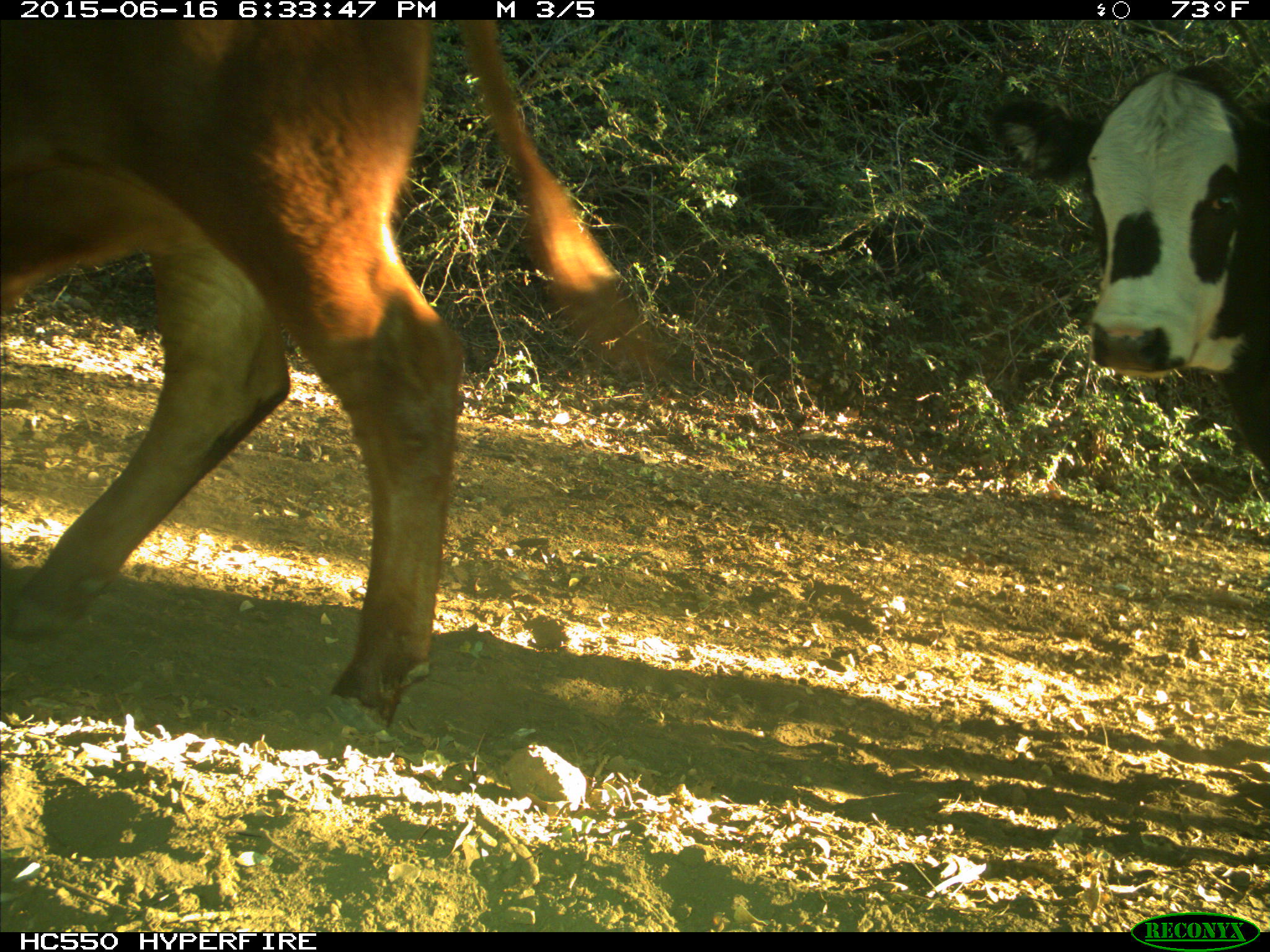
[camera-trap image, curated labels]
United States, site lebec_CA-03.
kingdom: Animalia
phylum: Chordata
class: Mammalia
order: Artiodactyla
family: Bovidae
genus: Bos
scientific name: Bos taurus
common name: domestic cow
Bos taurus (domestic cow).